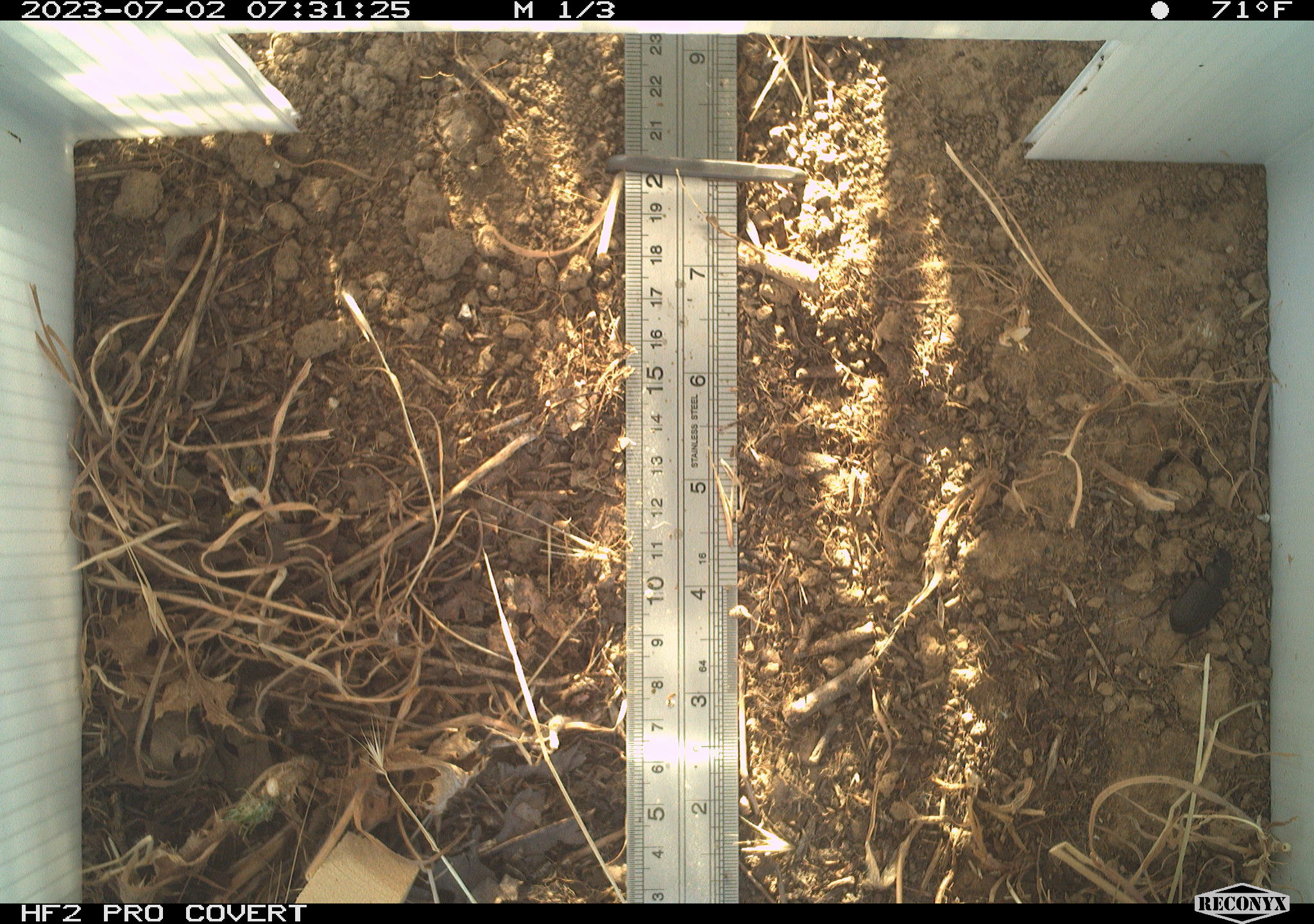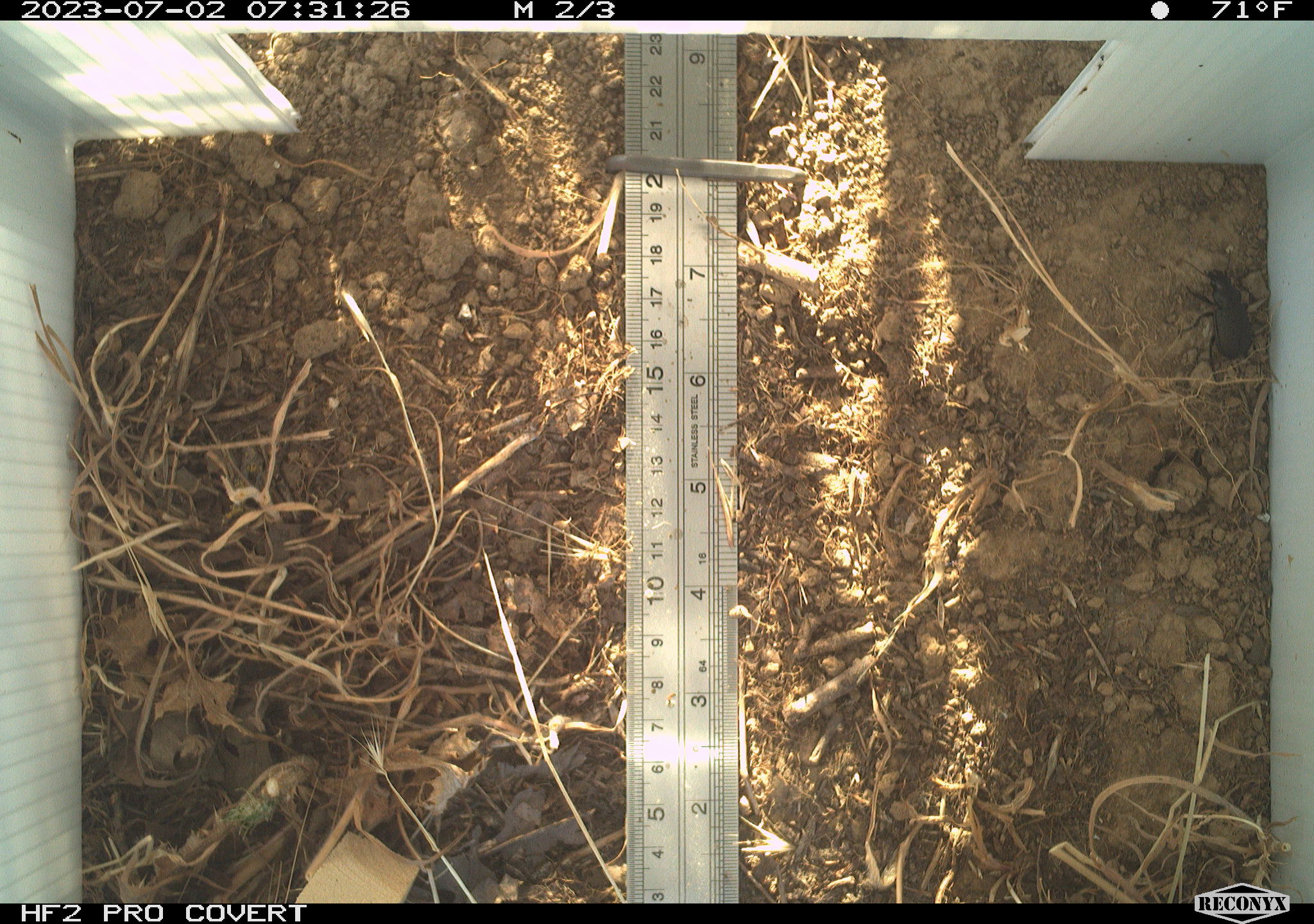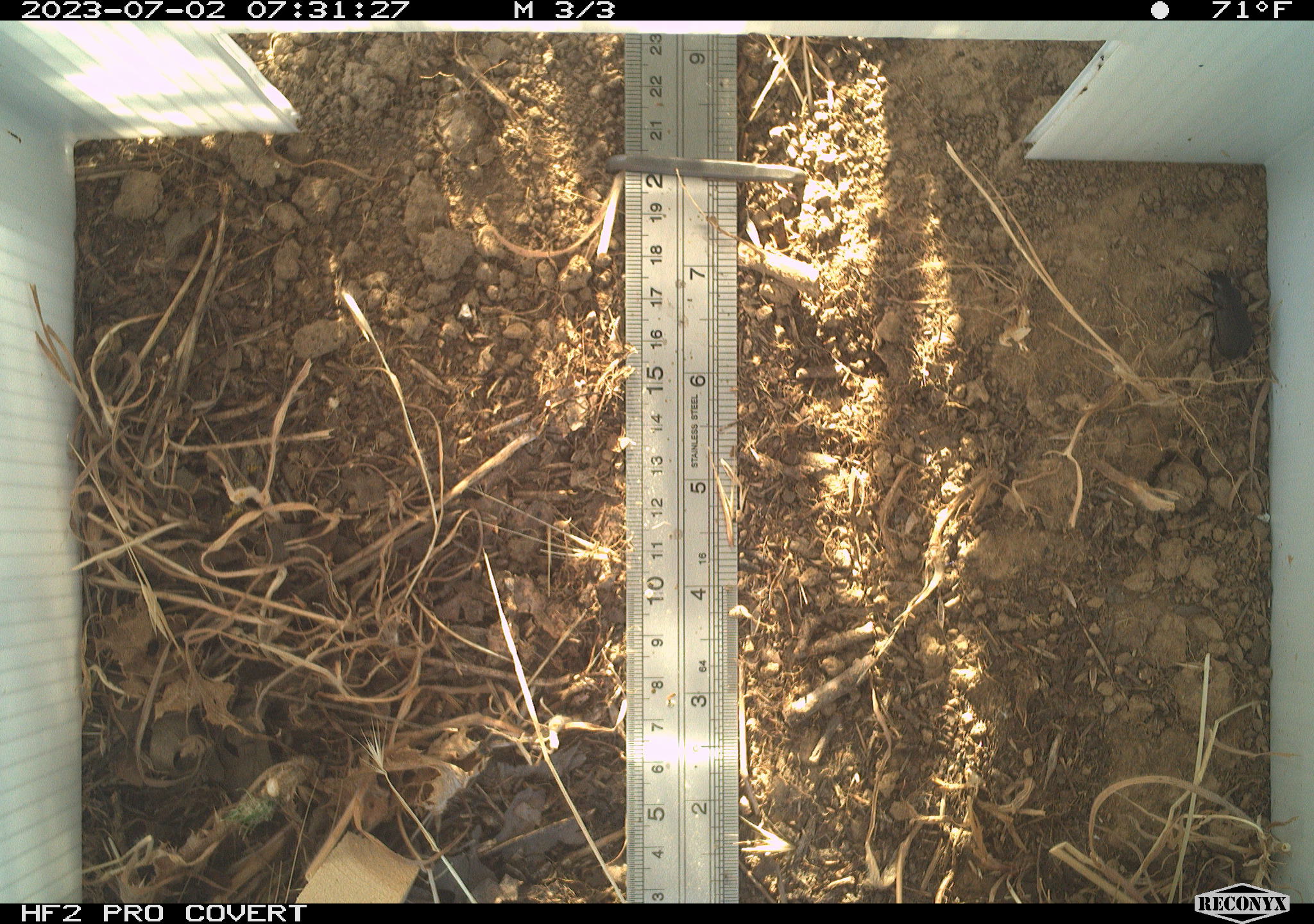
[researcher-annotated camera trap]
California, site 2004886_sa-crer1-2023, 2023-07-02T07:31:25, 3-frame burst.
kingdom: Animalia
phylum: Arthropoda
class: Insecta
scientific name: Insecta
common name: insect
Insect (Insecta).